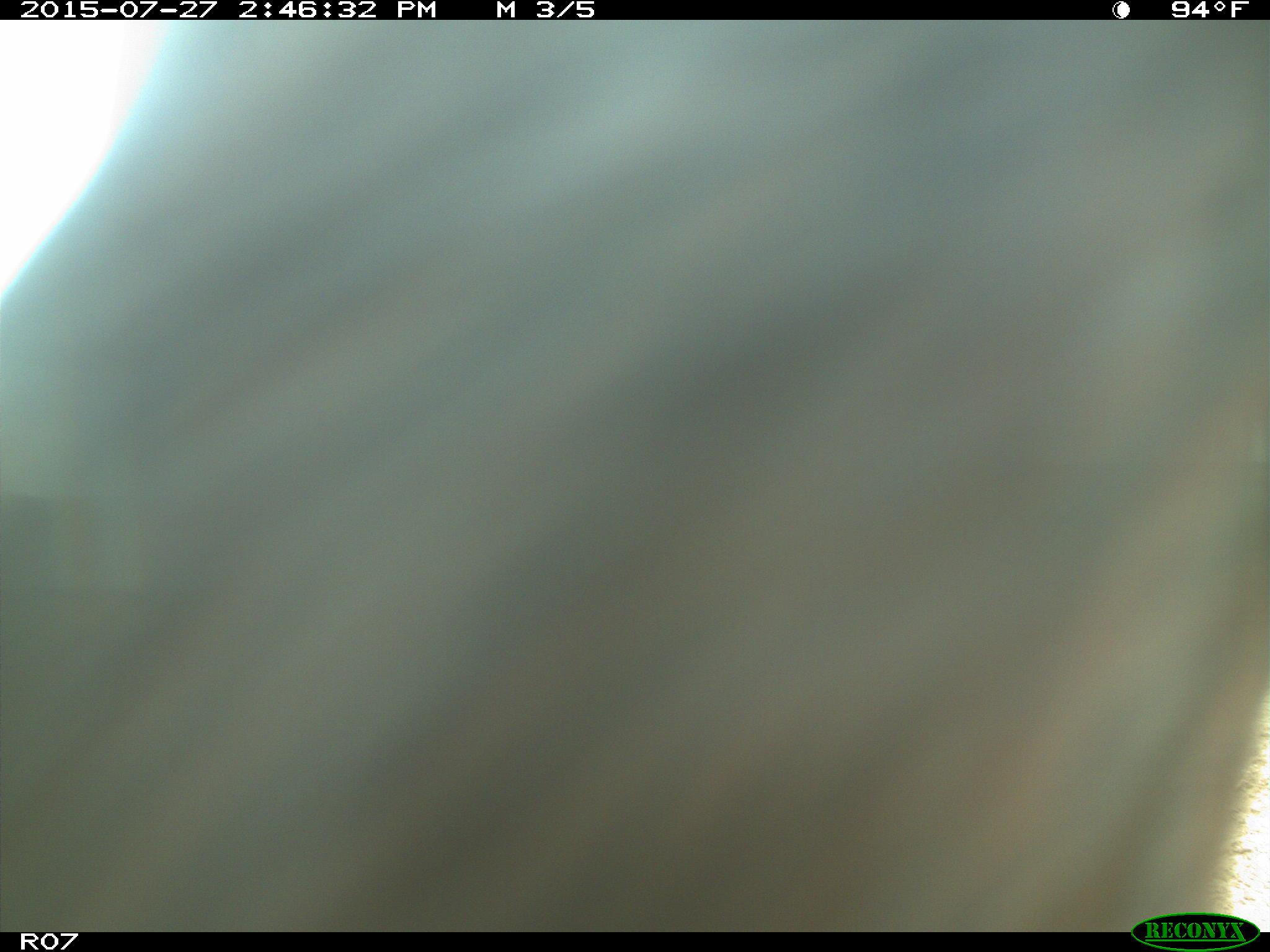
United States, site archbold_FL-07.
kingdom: Animalia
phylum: Chordata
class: Mammalia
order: Artiodactyla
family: Bovidae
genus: Bos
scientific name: Bos taurus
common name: domestic cow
Bos taurus (domestic cow).